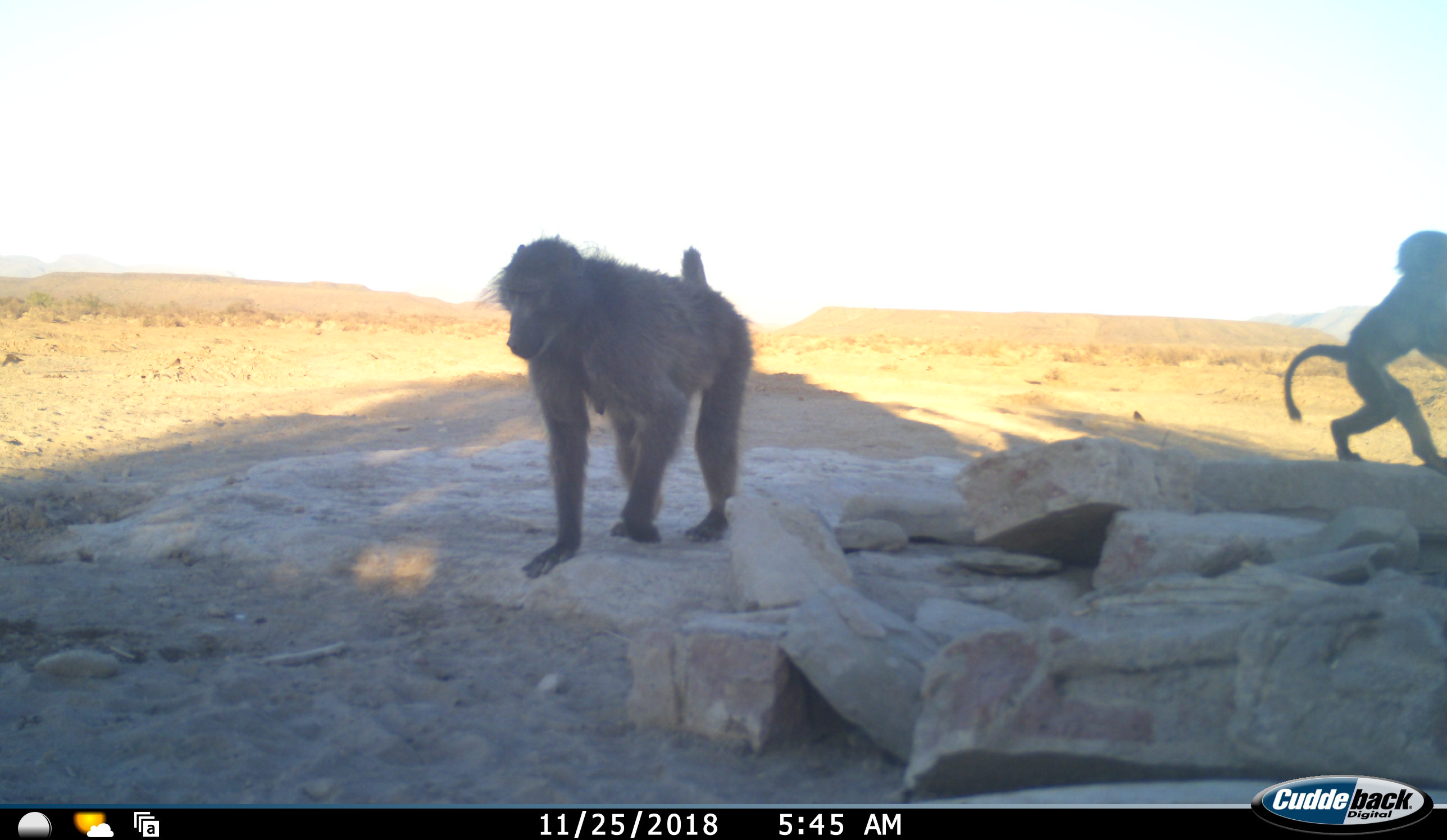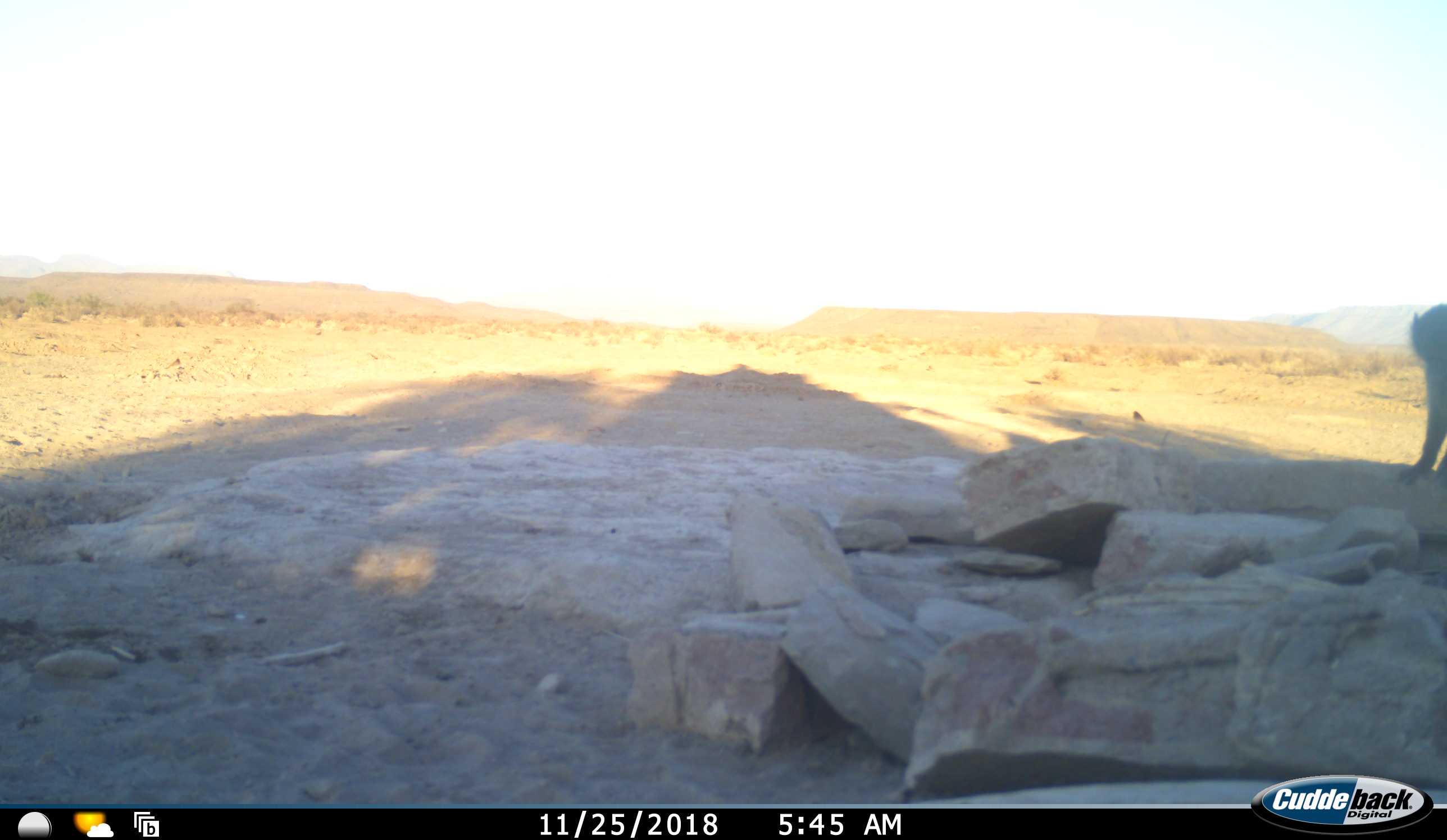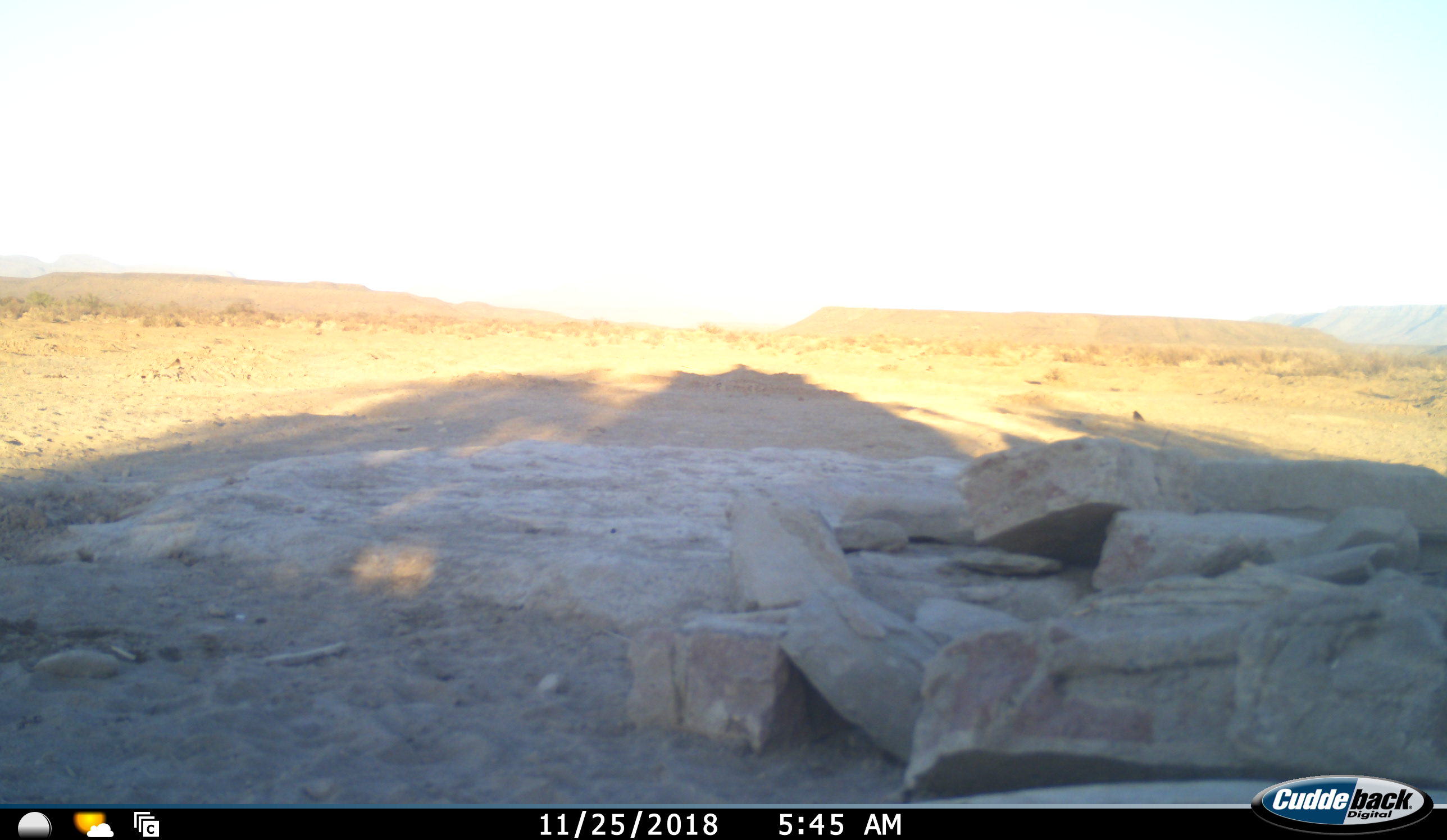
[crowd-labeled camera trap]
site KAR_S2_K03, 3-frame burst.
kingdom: Animalia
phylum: Chordata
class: Mammalia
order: Primates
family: Cercopithecidae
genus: Papio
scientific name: Papio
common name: baboon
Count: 2.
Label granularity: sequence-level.